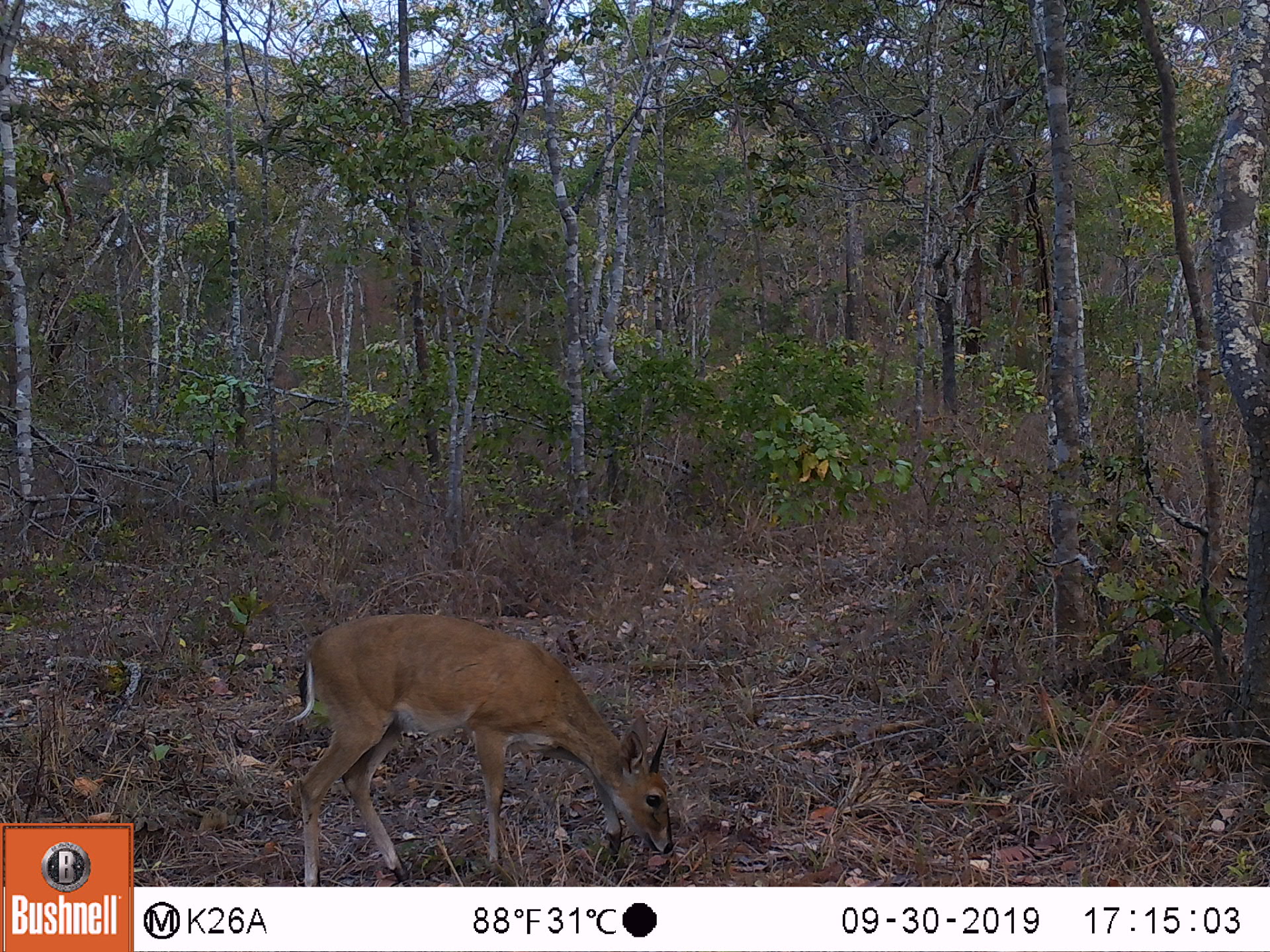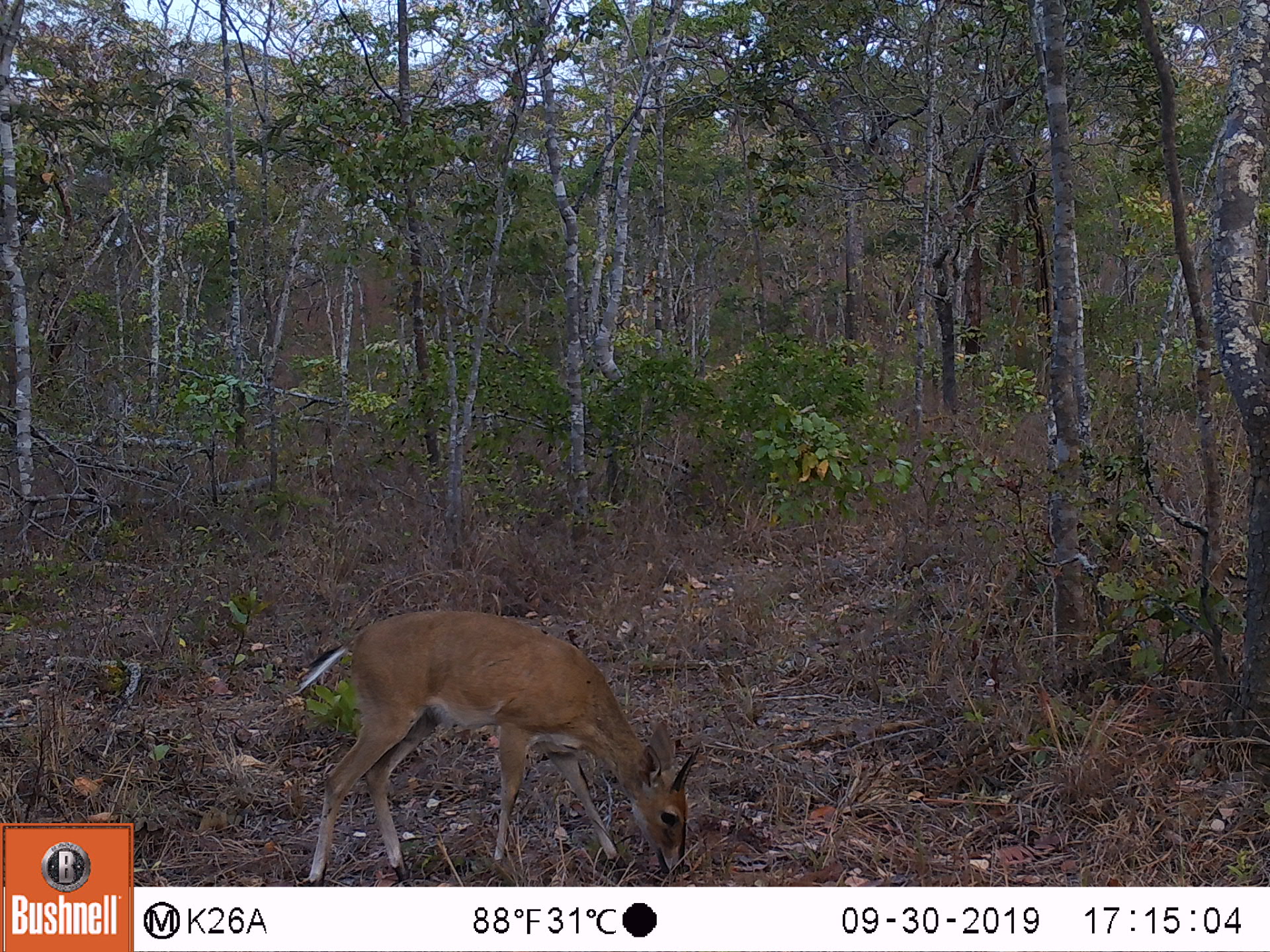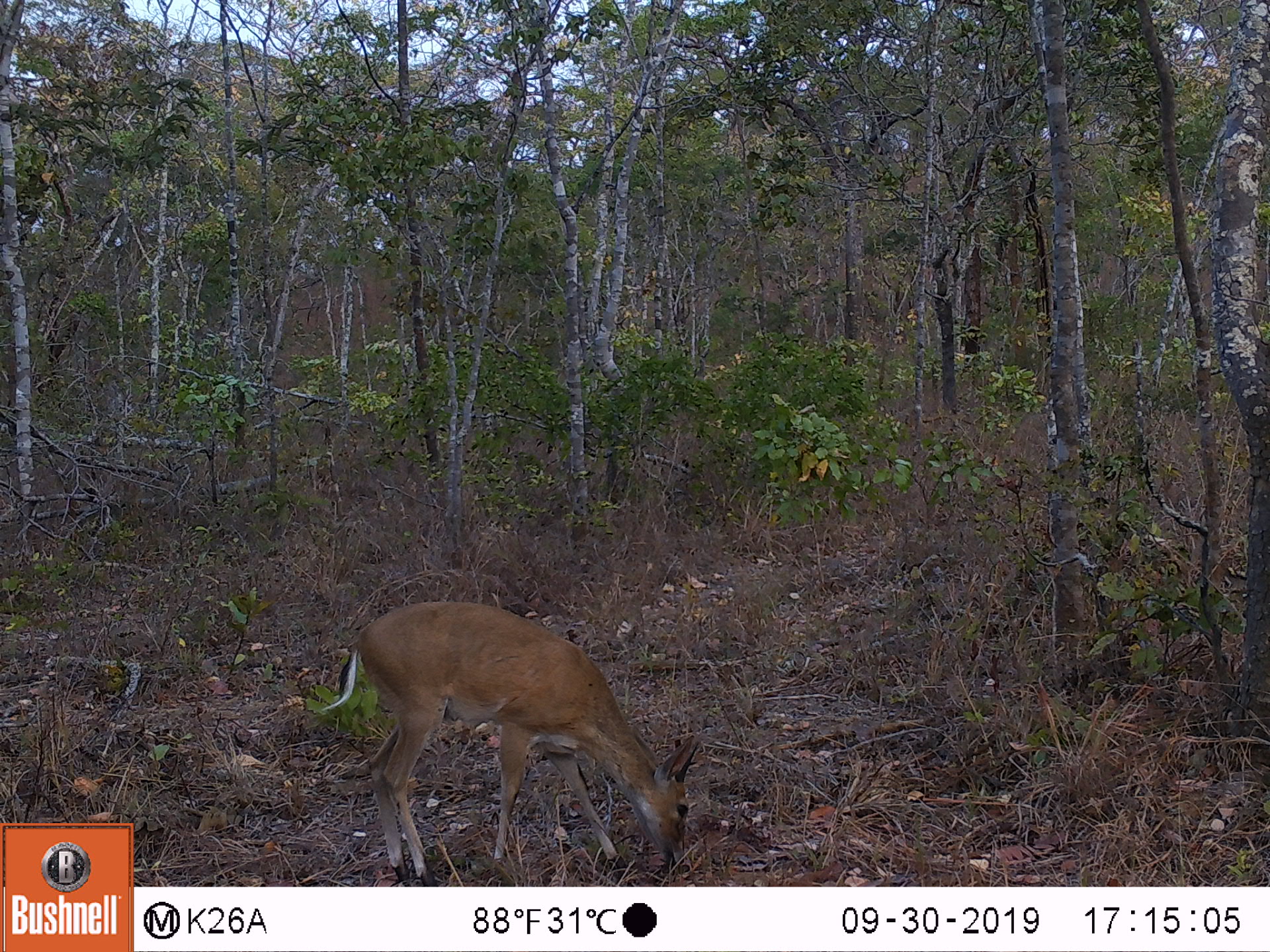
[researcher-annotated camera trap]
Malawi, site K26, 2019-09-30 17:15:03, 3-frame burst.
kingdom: Animalia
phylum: Chordata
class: Mammalia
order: Artiodactyla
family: Bovidae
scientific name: Antilopinae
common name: small antelope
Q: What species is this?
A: Small antelope (Antilopinae).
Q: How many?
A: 1.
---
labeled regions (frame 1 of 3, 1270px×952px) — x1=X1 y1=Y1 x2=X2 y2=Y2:
small antelope: x1=300 y1=612 x2=674 y2=876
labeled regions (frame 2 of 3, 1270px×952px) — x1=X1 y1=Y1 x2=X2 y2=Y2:
small antelope: x1=307 y1=607 x2=701 y2=876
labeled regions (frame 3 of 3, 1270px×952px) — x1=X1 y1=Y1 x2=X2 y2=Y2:
small antelope: x1=326 y1=600 x2=696 y2=878